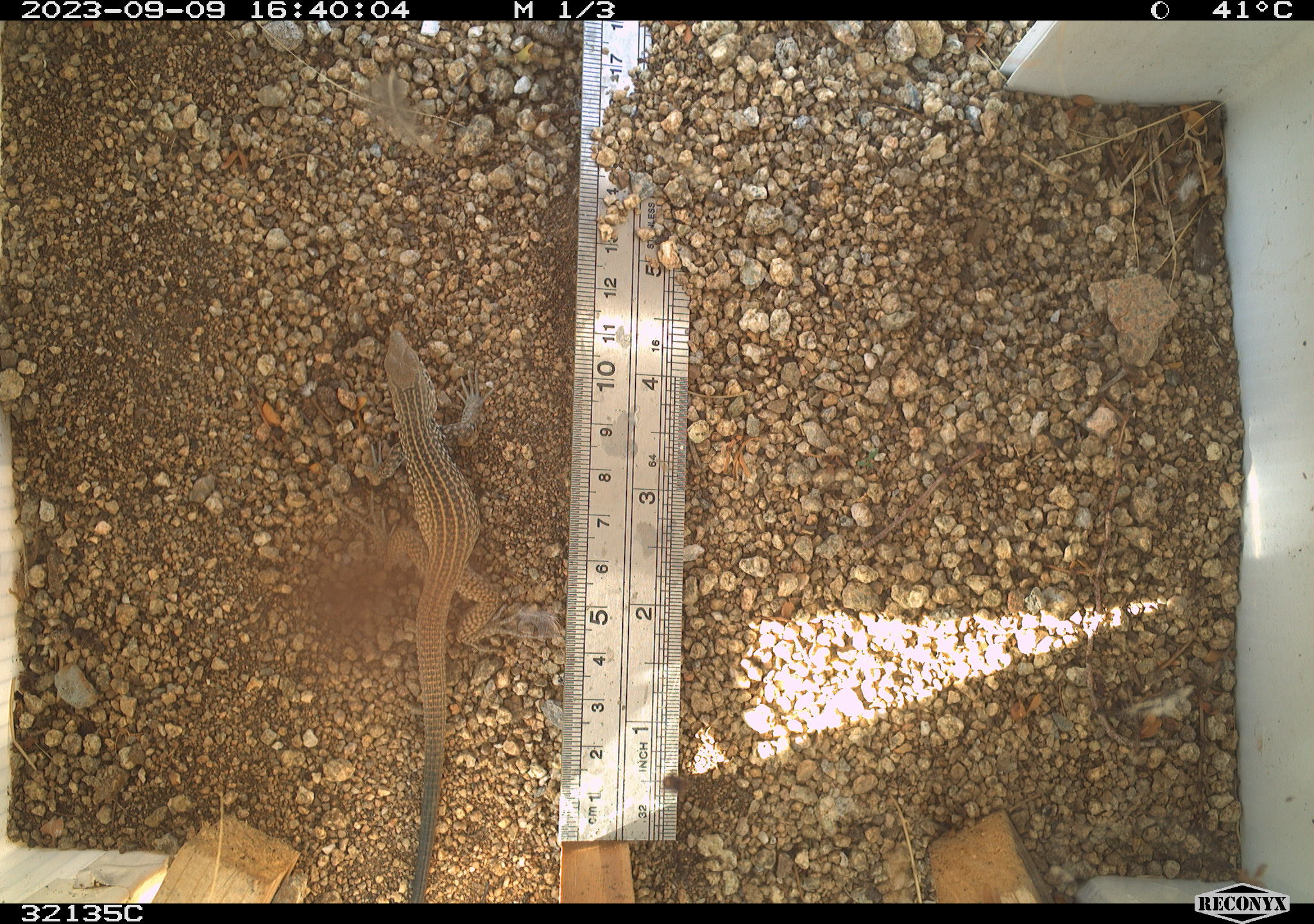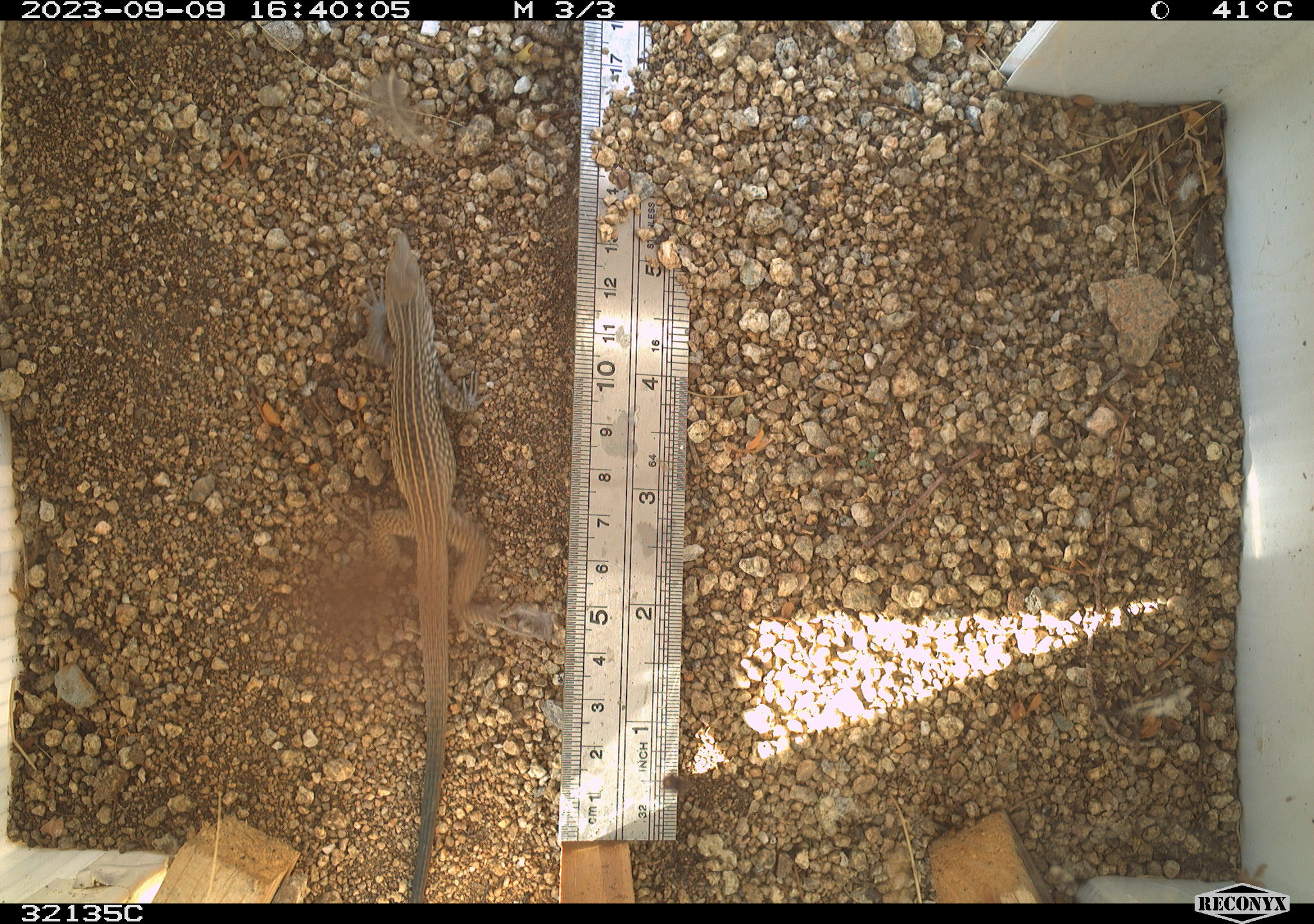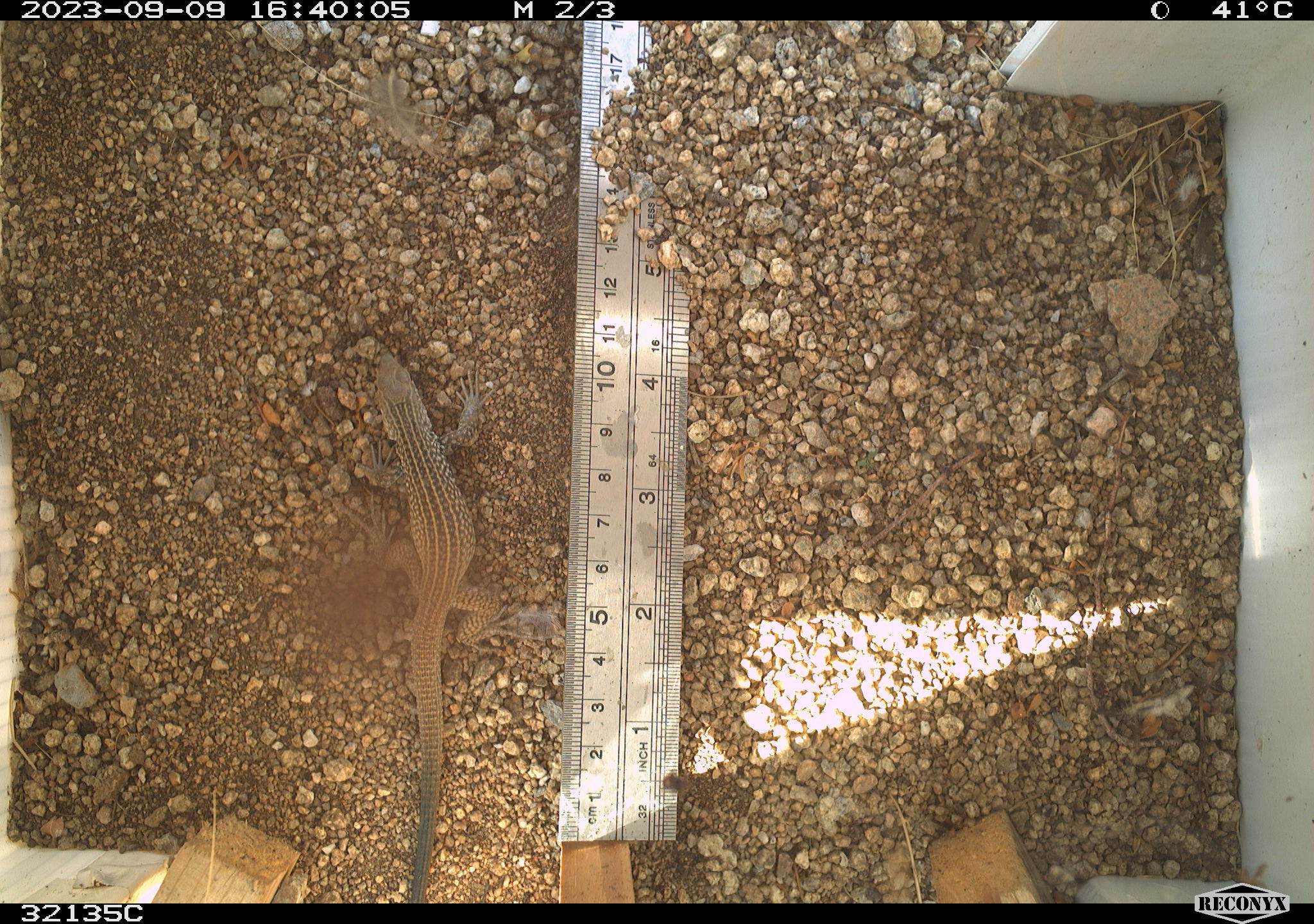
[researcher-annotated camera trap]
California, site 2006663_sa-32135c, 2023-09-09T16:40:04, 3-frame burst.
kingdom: Animalia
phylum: Chordata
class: Reptilia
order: Squamata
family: Teiidae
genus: Aspidoscelis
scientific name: Aspidoscelis tigris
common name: western whiptail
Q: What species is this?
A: Western whiptail (Aspidoscelis tigris).